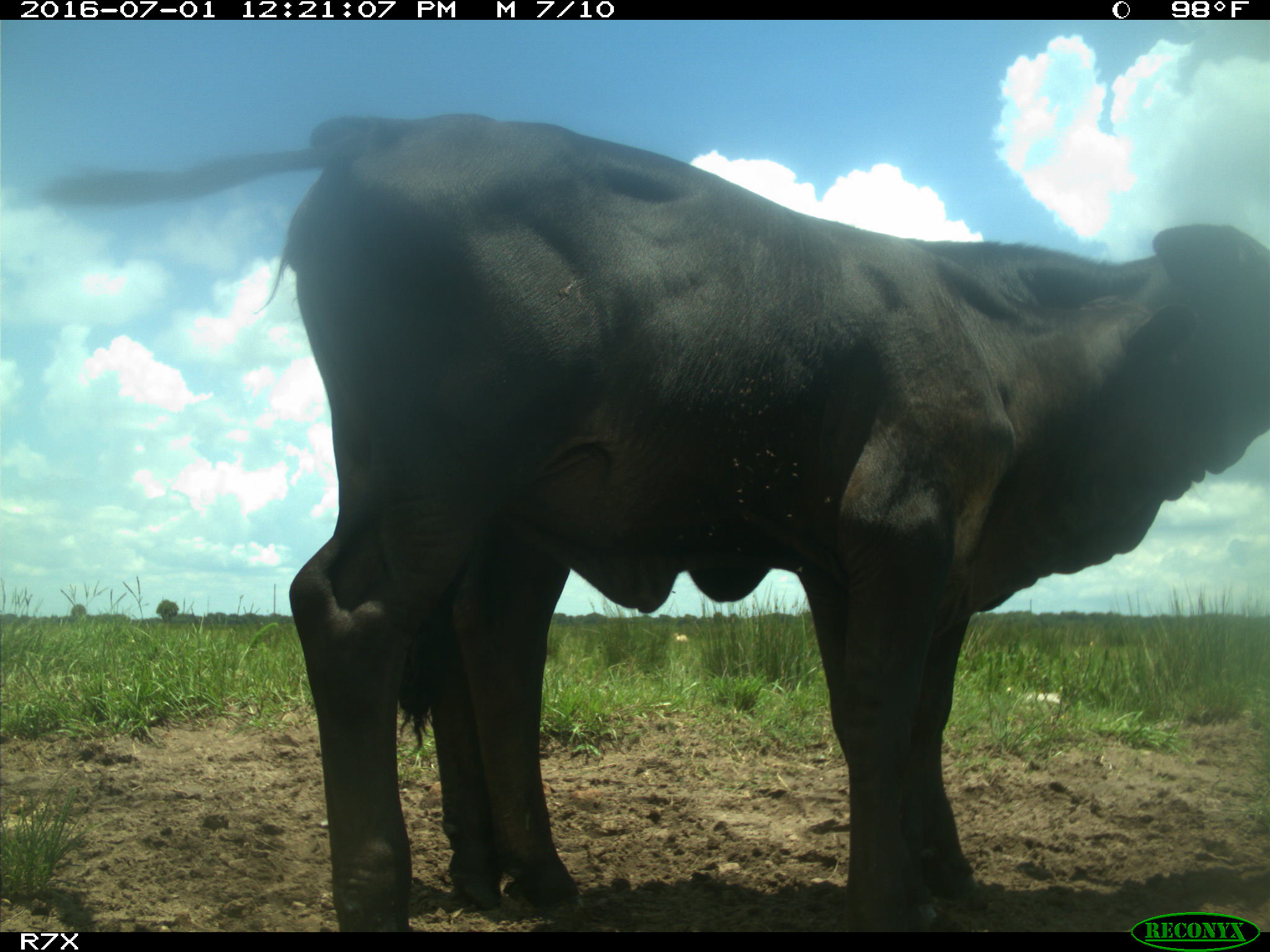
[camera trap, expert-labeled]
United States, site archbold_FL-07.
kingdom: Animalia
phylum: Chordata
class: Mammalia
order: Artiodactyla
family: Bovidae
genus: Bos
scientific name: Bos taurus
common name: domestic cow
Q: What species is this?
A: Bos taurus (domestic cow).